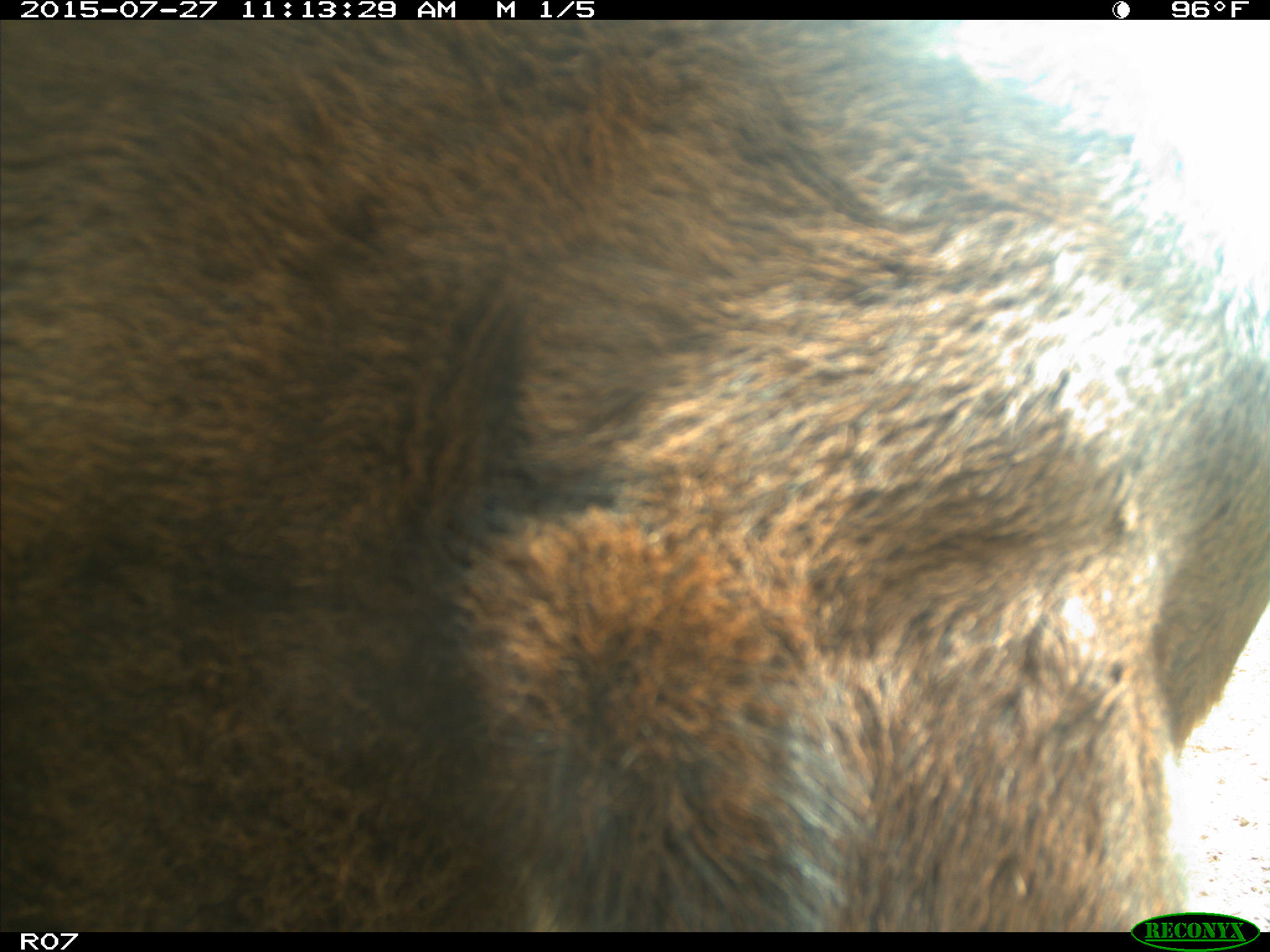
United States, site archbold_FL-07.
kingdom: Animalia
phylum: Chordata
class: Mammalia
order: Artiodactyla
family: Bovidae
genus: Bos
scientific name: Bos taurus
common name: domestic cow